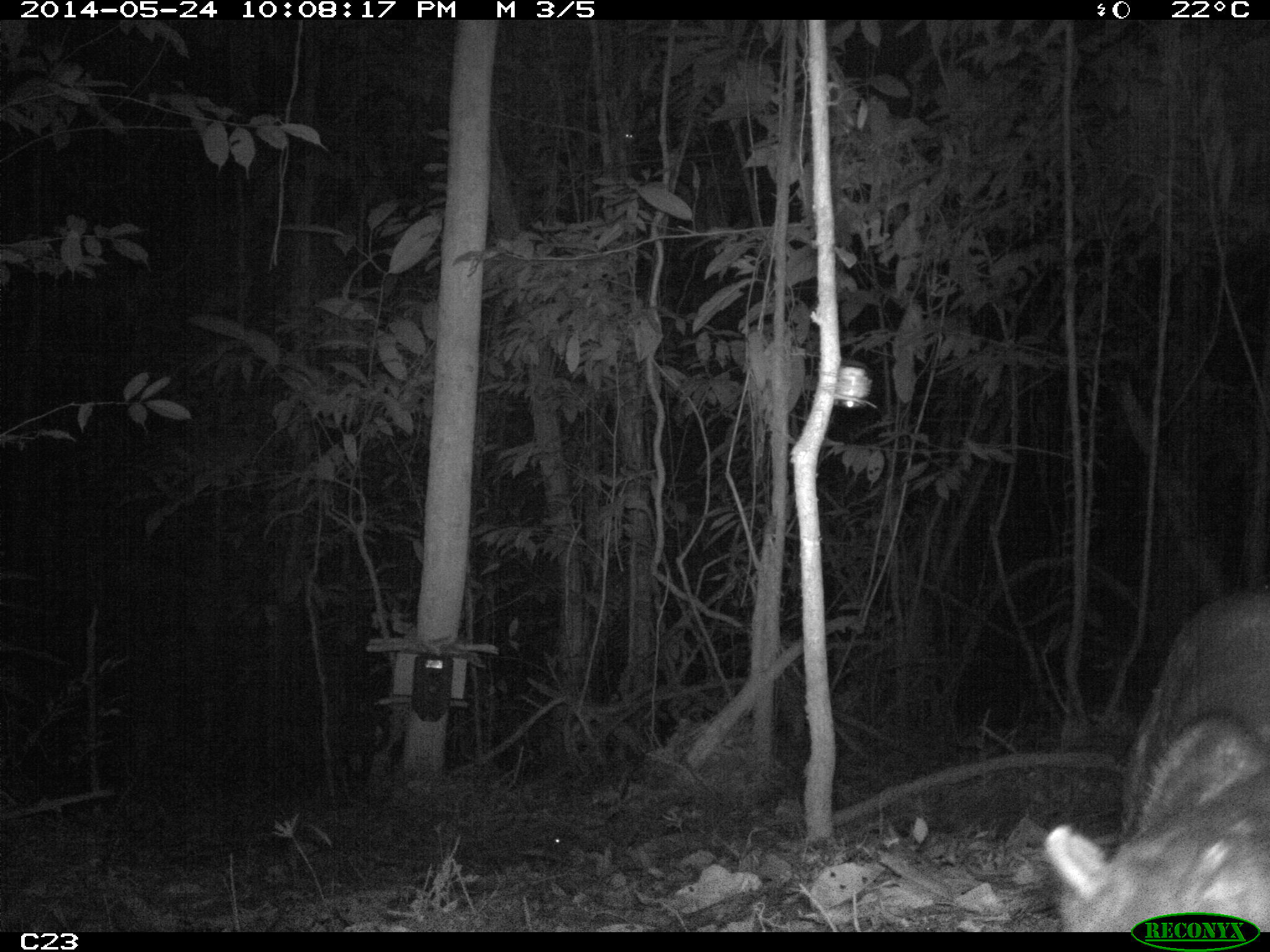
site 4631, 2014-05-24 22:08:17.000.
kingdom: Animalia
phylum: Chordata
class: Mammalia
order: Rodentia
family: Cuniculidae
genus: Cuniculus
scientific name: Cuniculus paca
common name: spotted paca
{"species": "Cuniculus paca (spotted paca)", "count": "1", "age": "adult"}